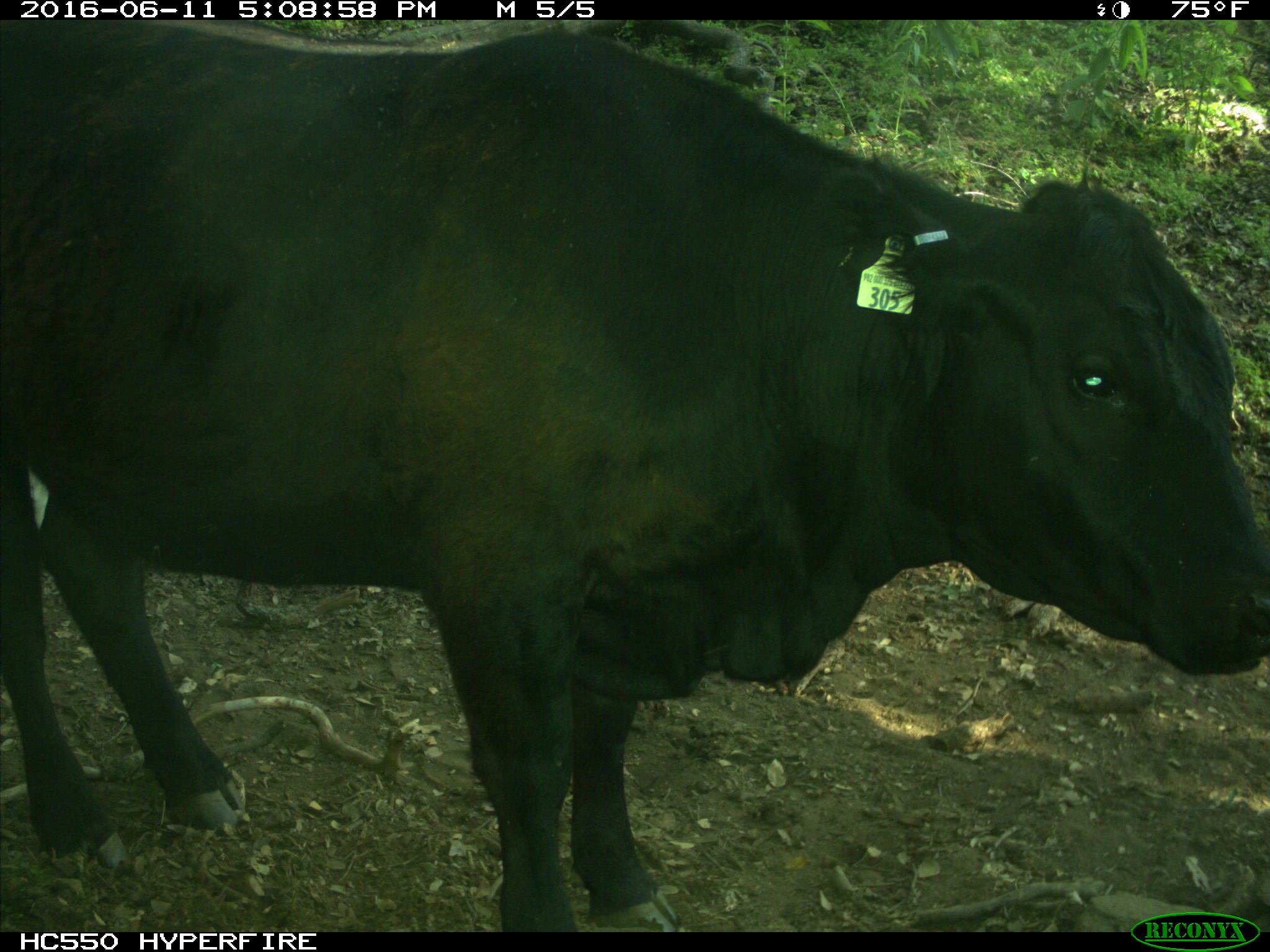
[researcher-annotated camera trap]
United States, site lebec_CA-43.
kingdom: Animalia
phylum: Chordata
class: Mammalia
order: Artiodactyla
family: Bovidae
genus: Bos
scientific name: Bos taurus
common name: domestic cow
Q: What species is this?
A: Bos taurus (domestic cow).